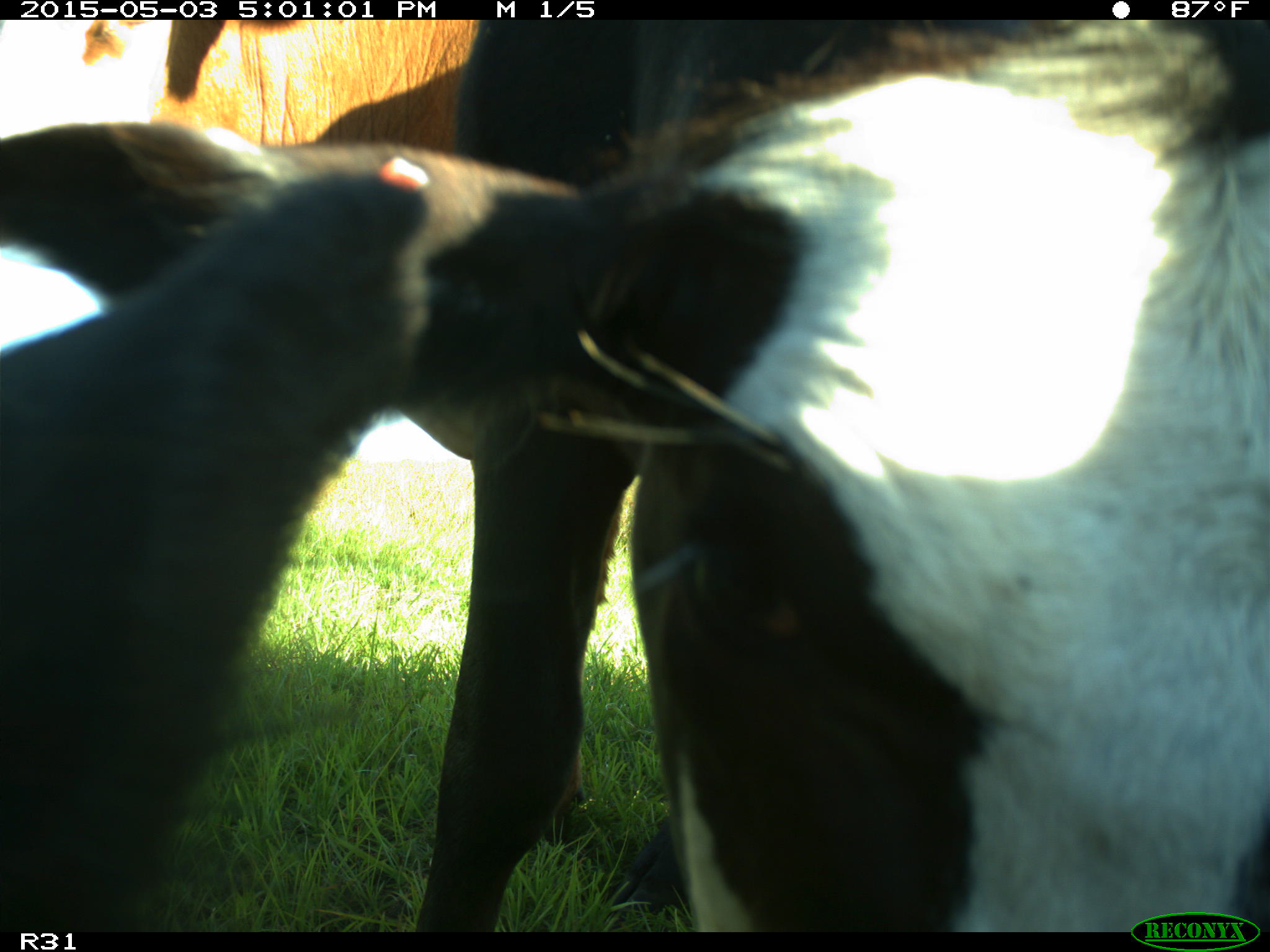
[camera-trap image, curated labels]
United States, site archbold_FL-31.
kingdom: Animalia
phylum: Chordata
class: Mammalia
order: Artiodactyla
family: Bovidae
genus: Bos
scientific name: Bos taurus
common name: domestic cow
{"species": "Bos taurus (domestic cow)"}